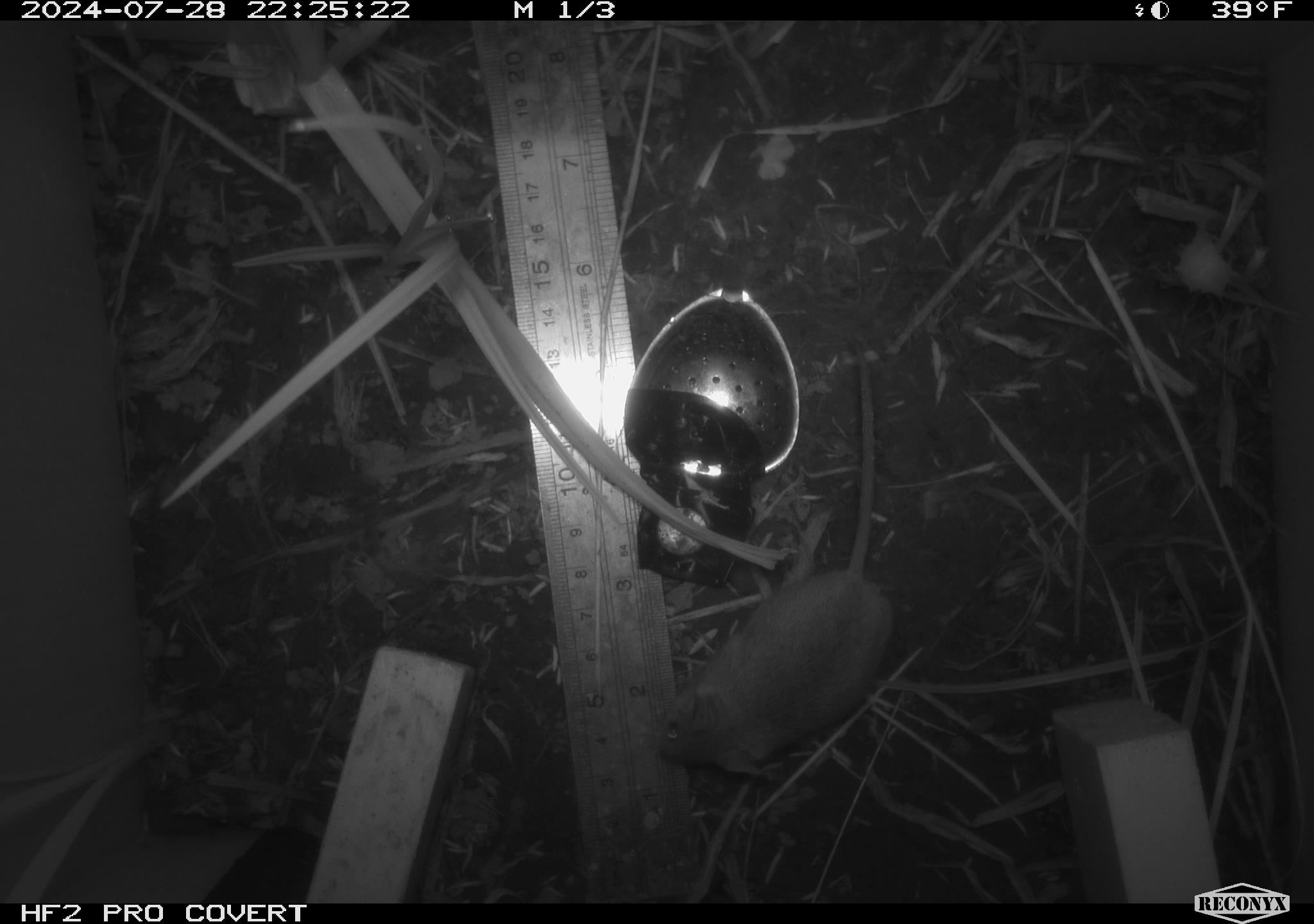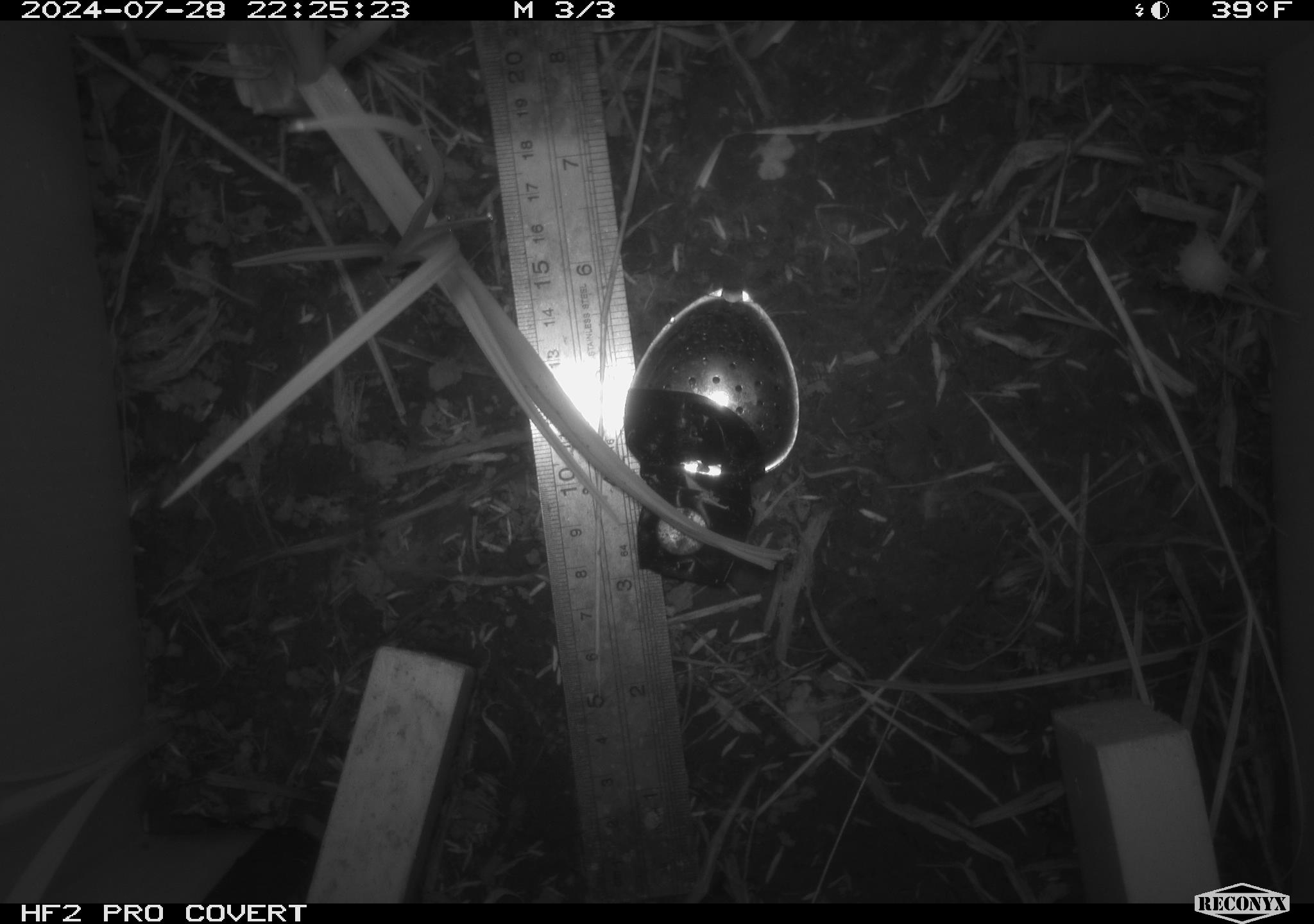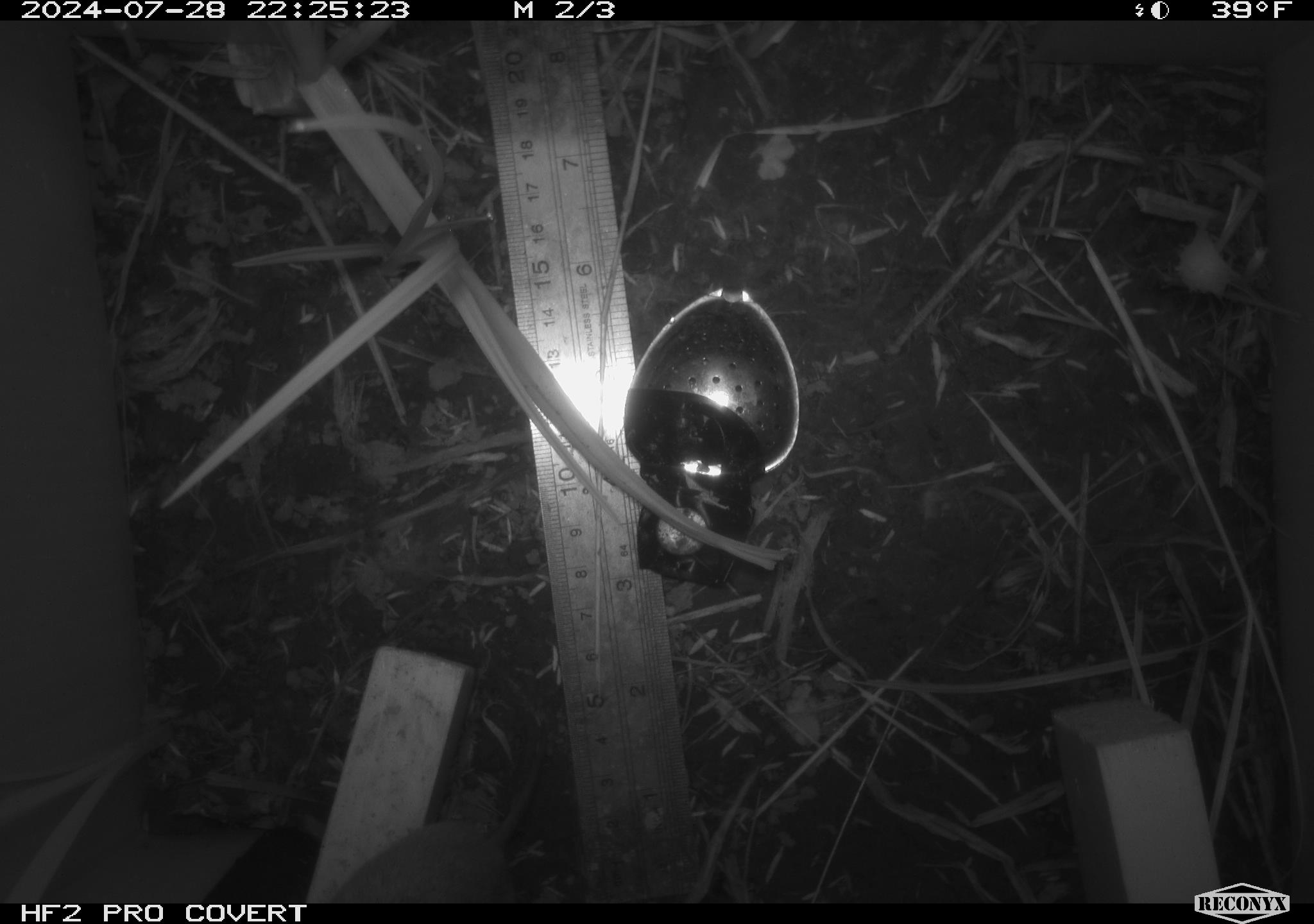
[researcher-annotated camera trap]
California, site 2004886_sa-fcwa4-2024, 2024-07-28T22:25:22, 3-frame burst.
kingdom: Animalia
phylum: Chordata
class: Mammalia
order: Rodentia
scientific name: Rodentia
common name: rodent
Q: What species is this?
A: Rodent (Rodentia).